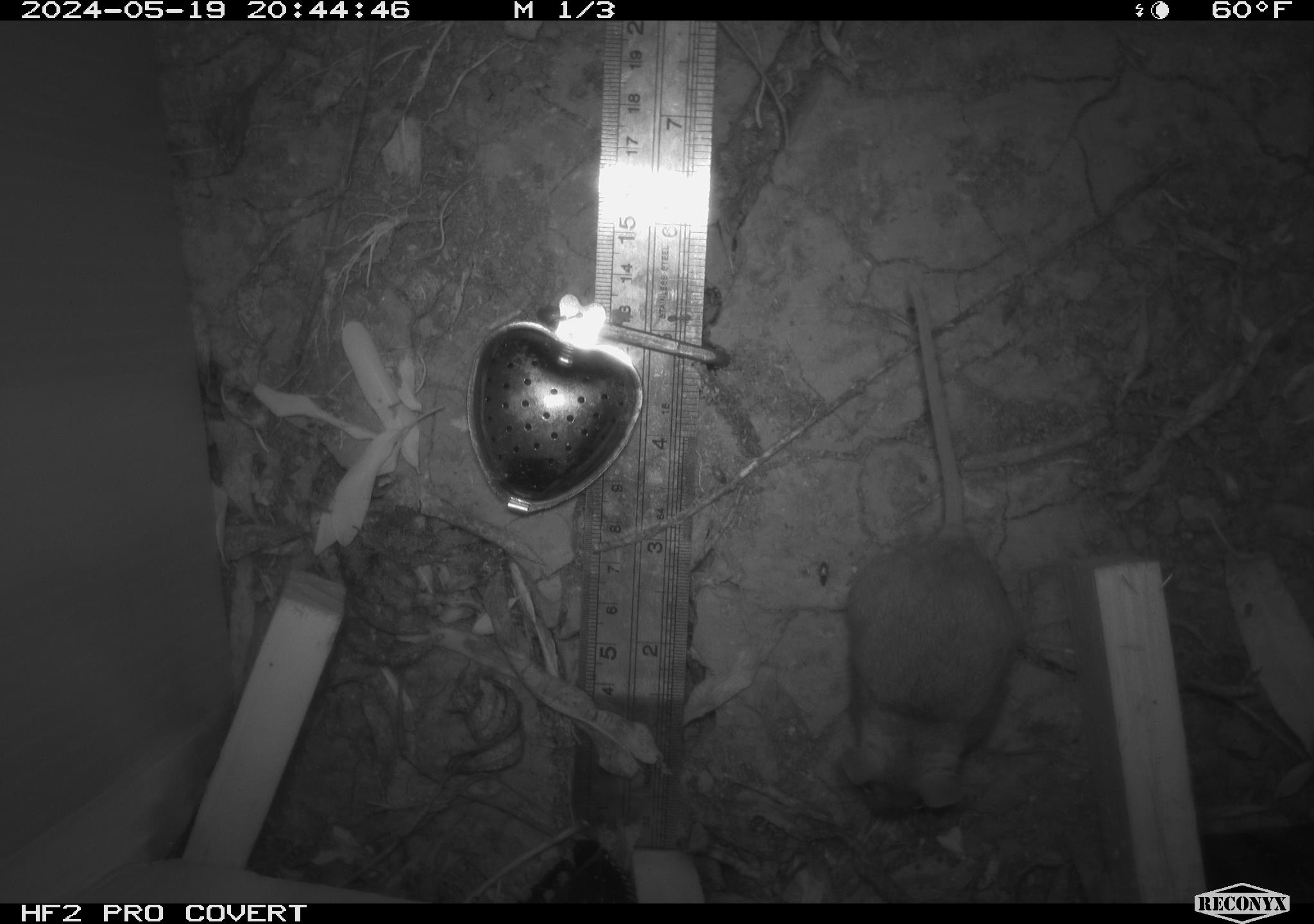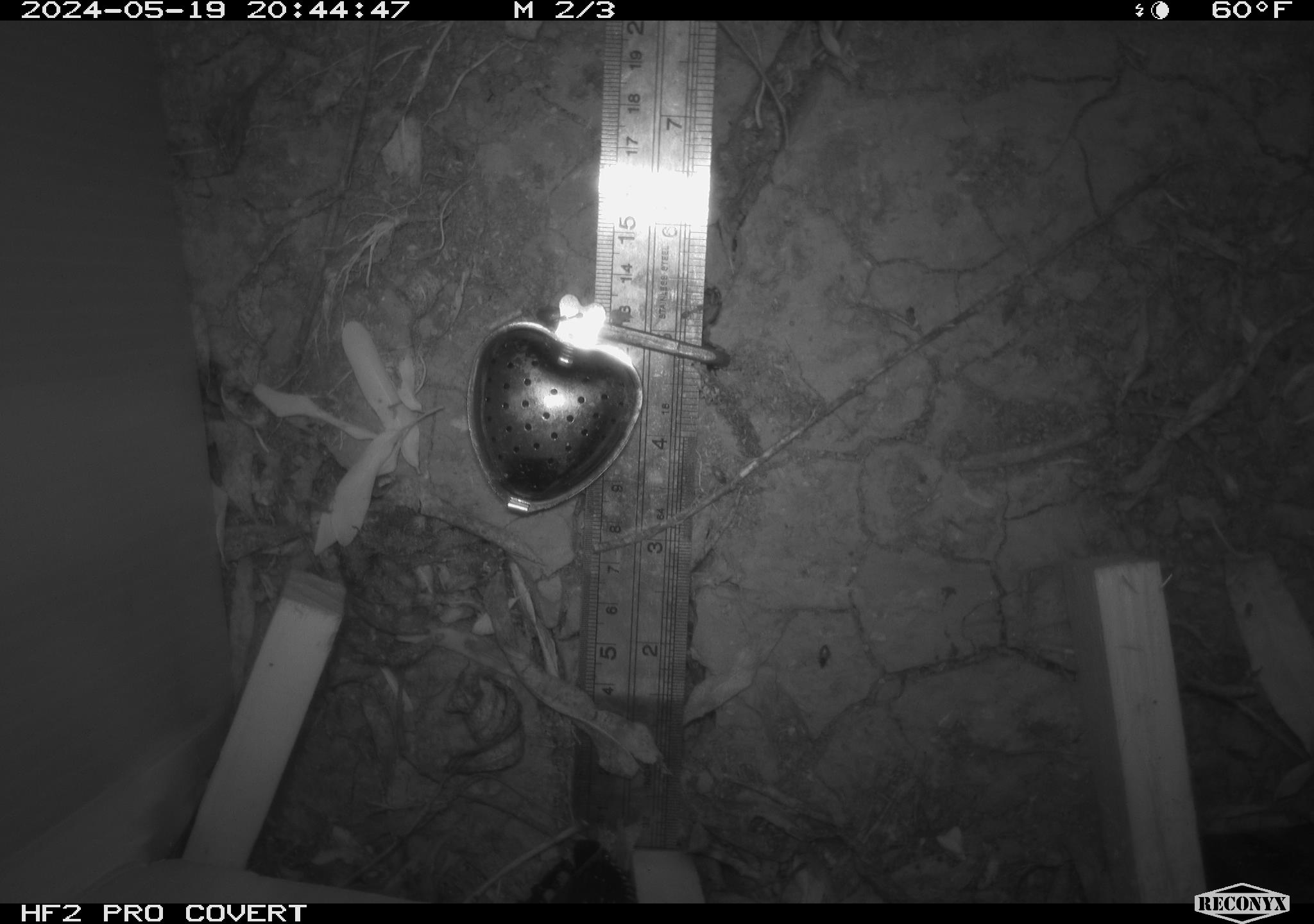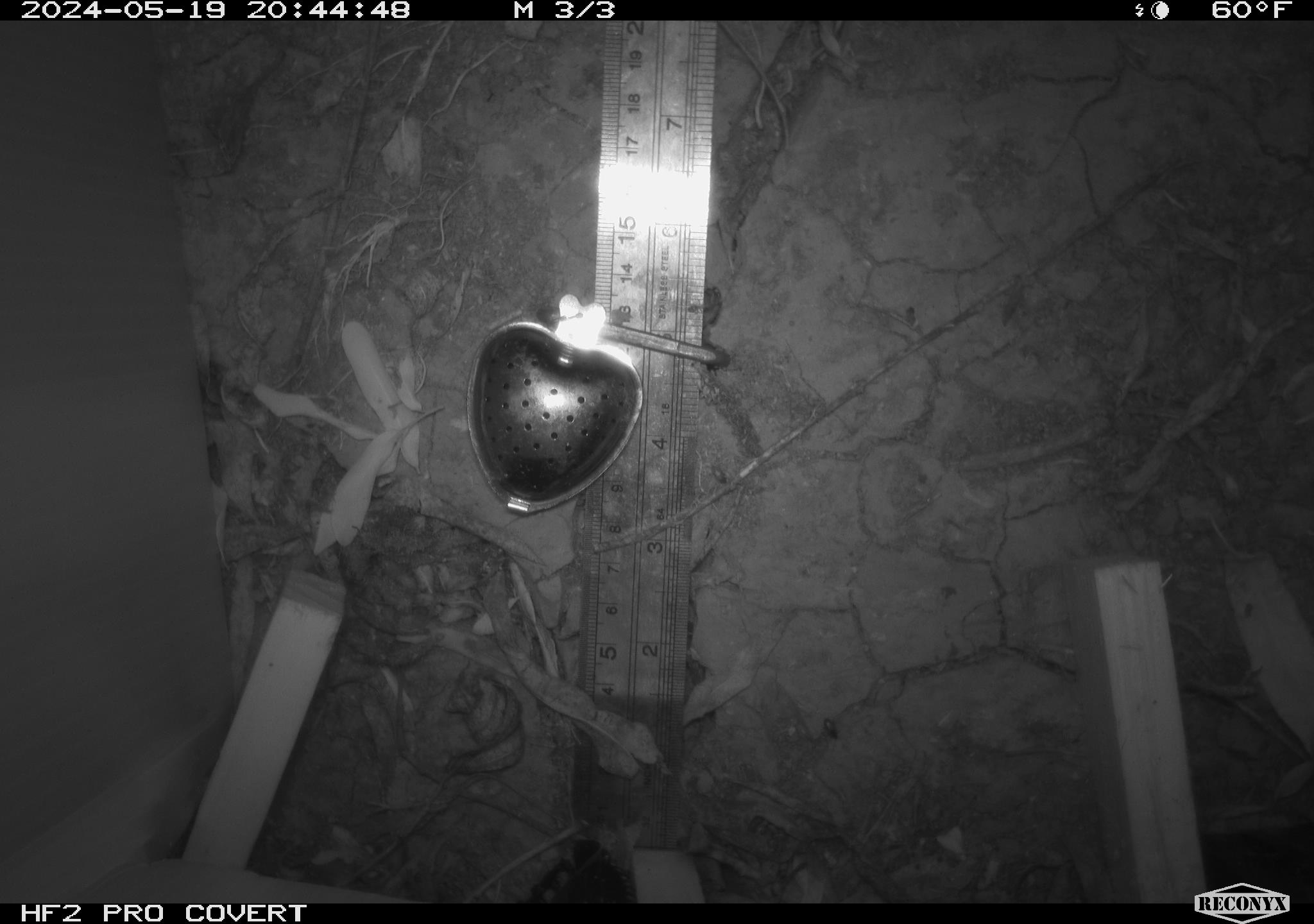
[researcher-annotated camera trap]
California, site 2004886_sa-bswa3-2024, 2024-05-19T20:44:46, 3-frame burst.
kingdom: Animalia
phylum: Chordata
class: Mammalia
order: Rodentia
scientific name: Rodentia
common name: mouse species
Mouse species (Rodentia).